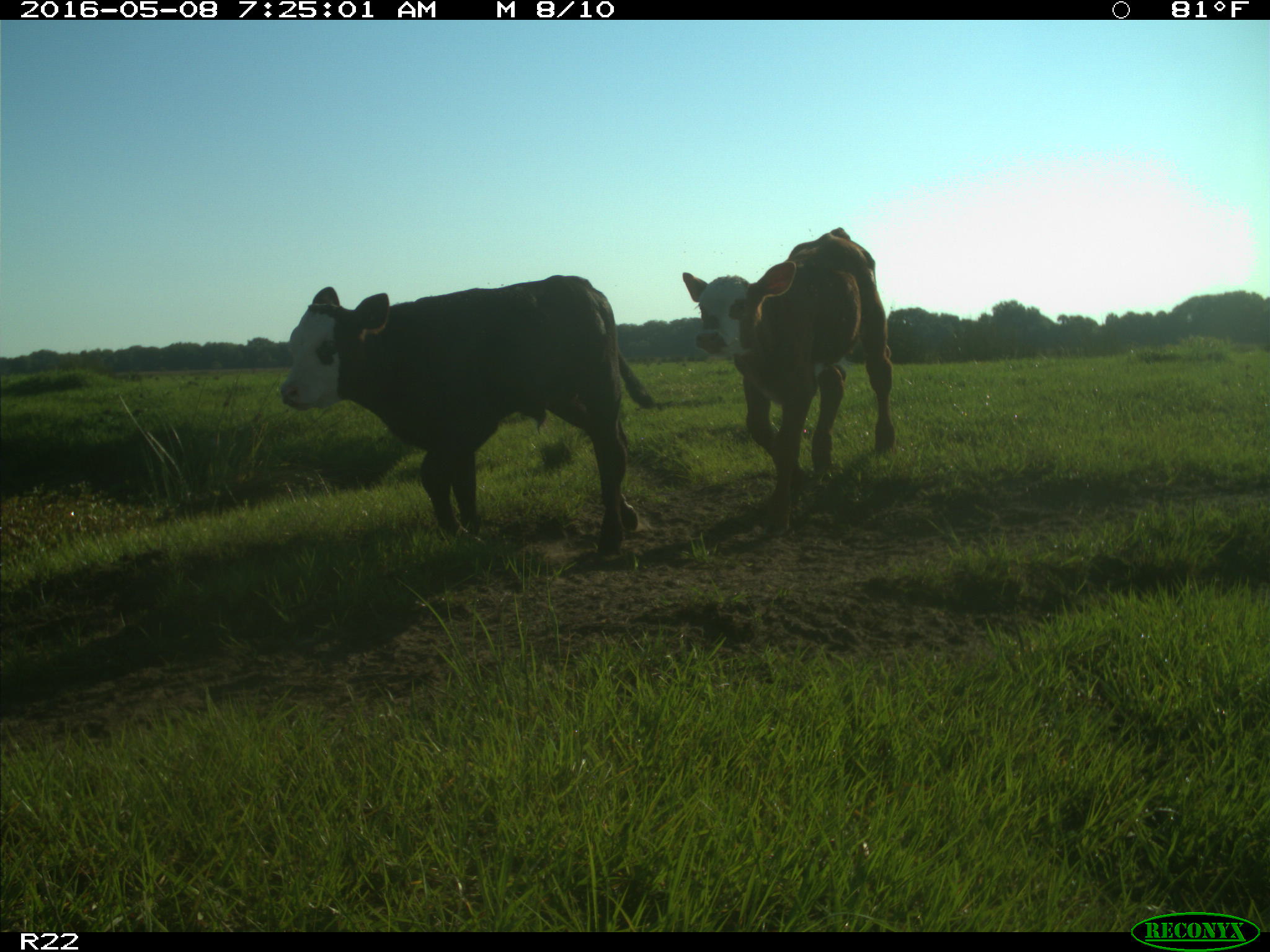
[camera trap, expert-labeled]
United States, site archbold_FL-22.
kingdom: Animalia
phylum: Chordata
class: Mammalia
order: Artiodactyla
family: Bovidae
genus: Bos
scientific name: Bos taurus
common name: domestic cow